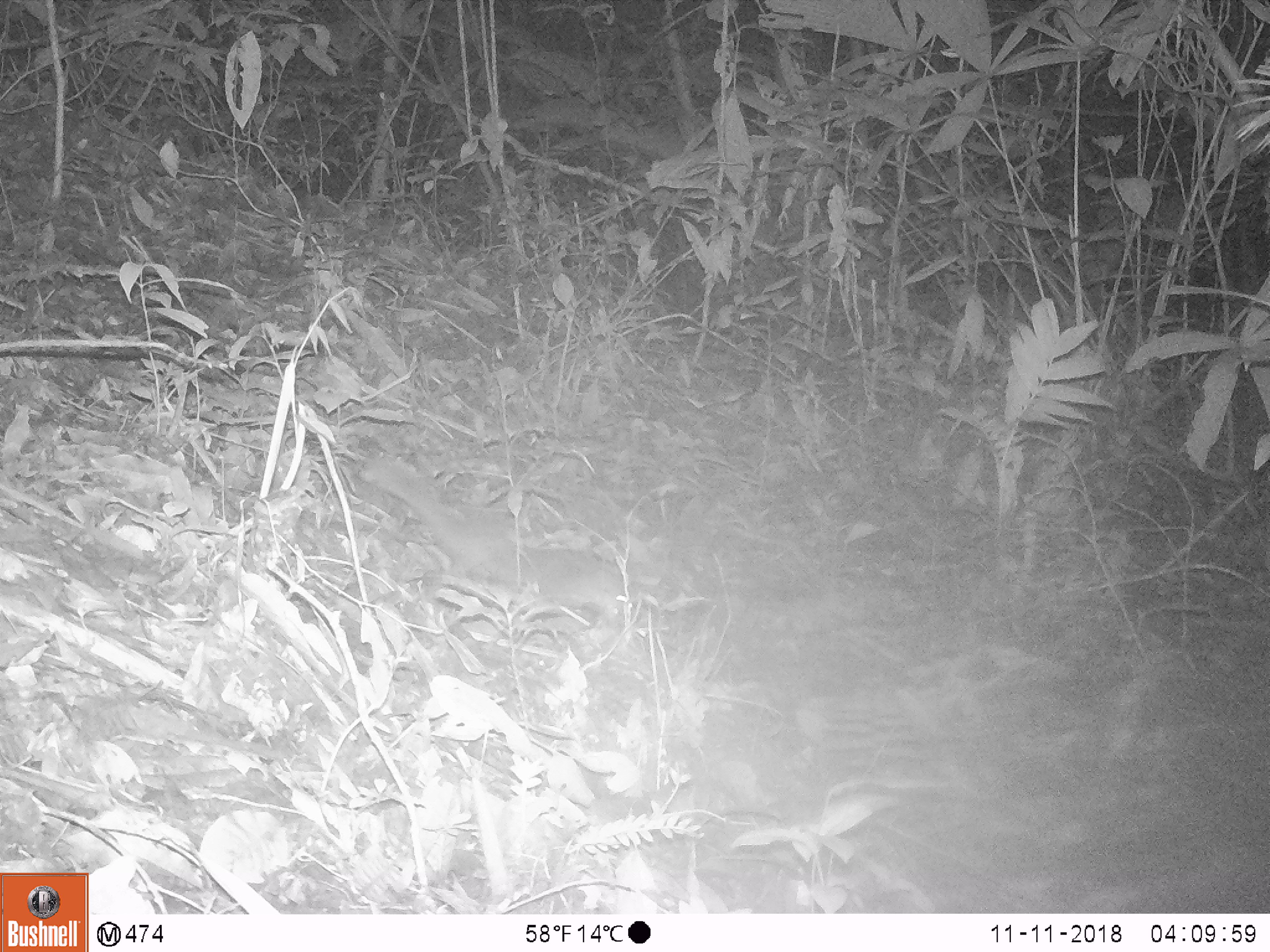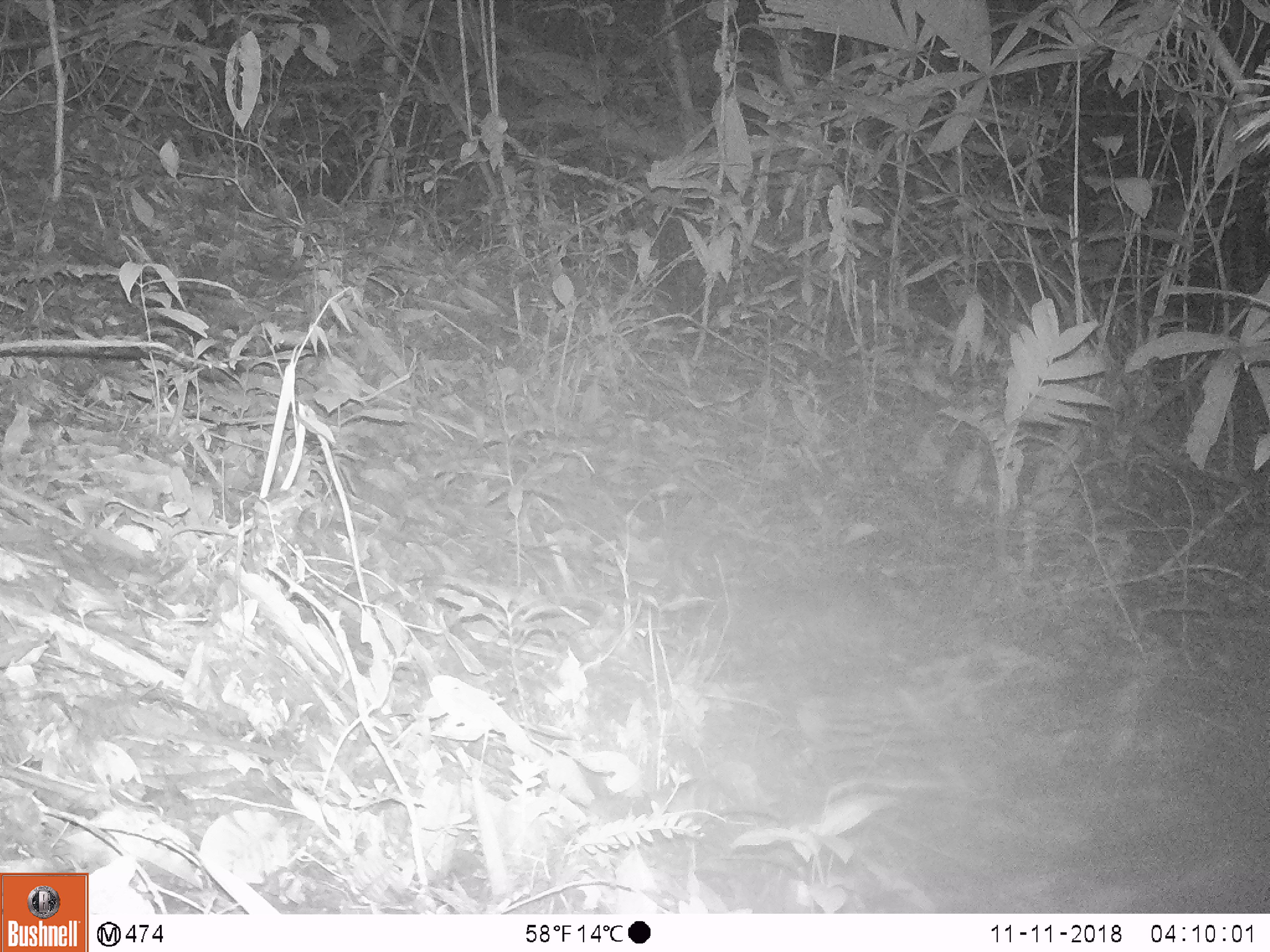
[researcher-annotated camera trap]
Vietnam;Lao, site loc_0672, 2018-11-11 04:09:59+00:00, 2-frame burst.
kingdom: Animalia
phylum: Chordata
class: Mammalia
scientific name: Mammalia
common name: mammal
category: unidentified small mammal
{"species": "unidentified small mammal (mammal) (Mammalia)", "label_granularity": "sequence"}